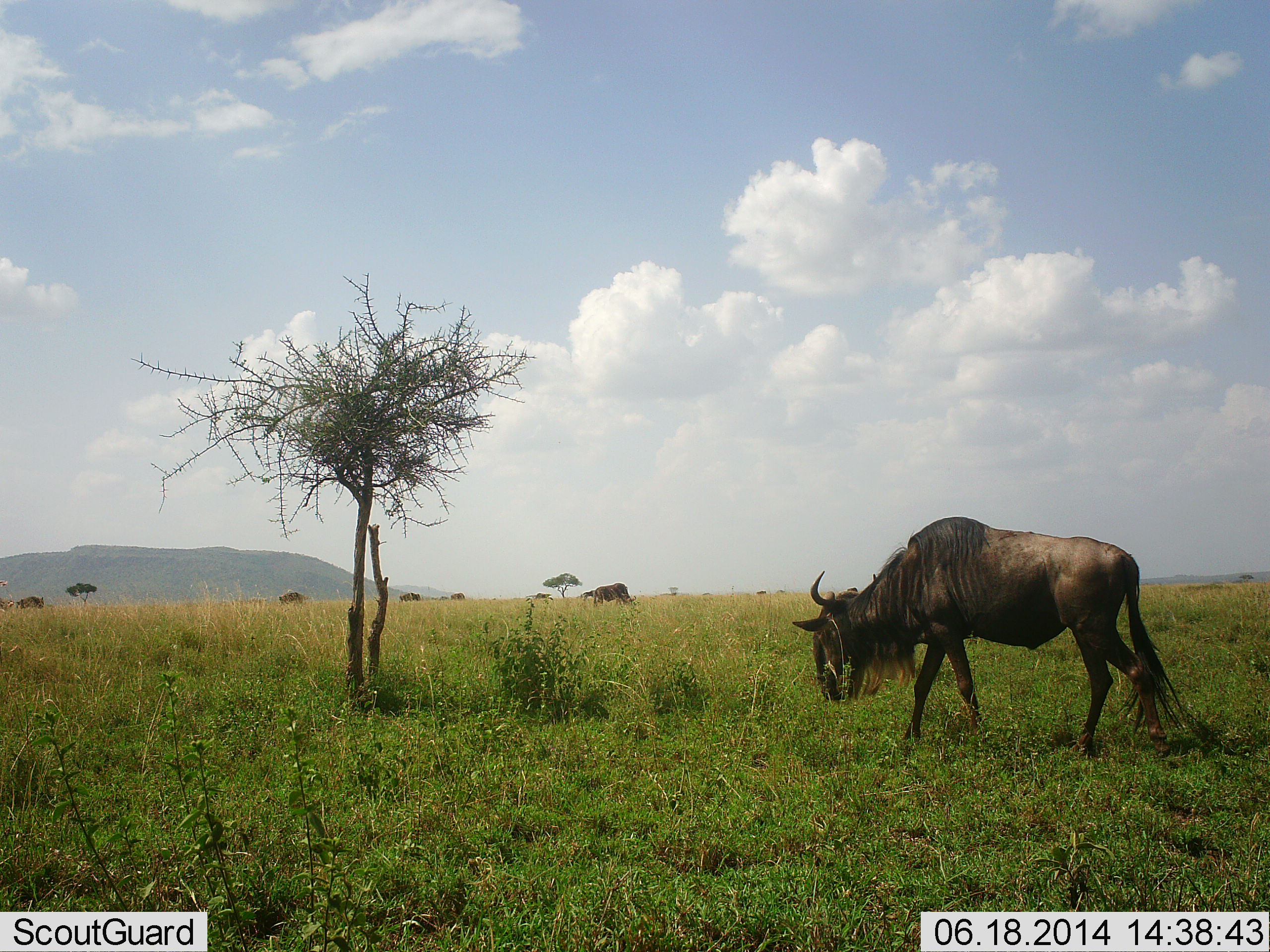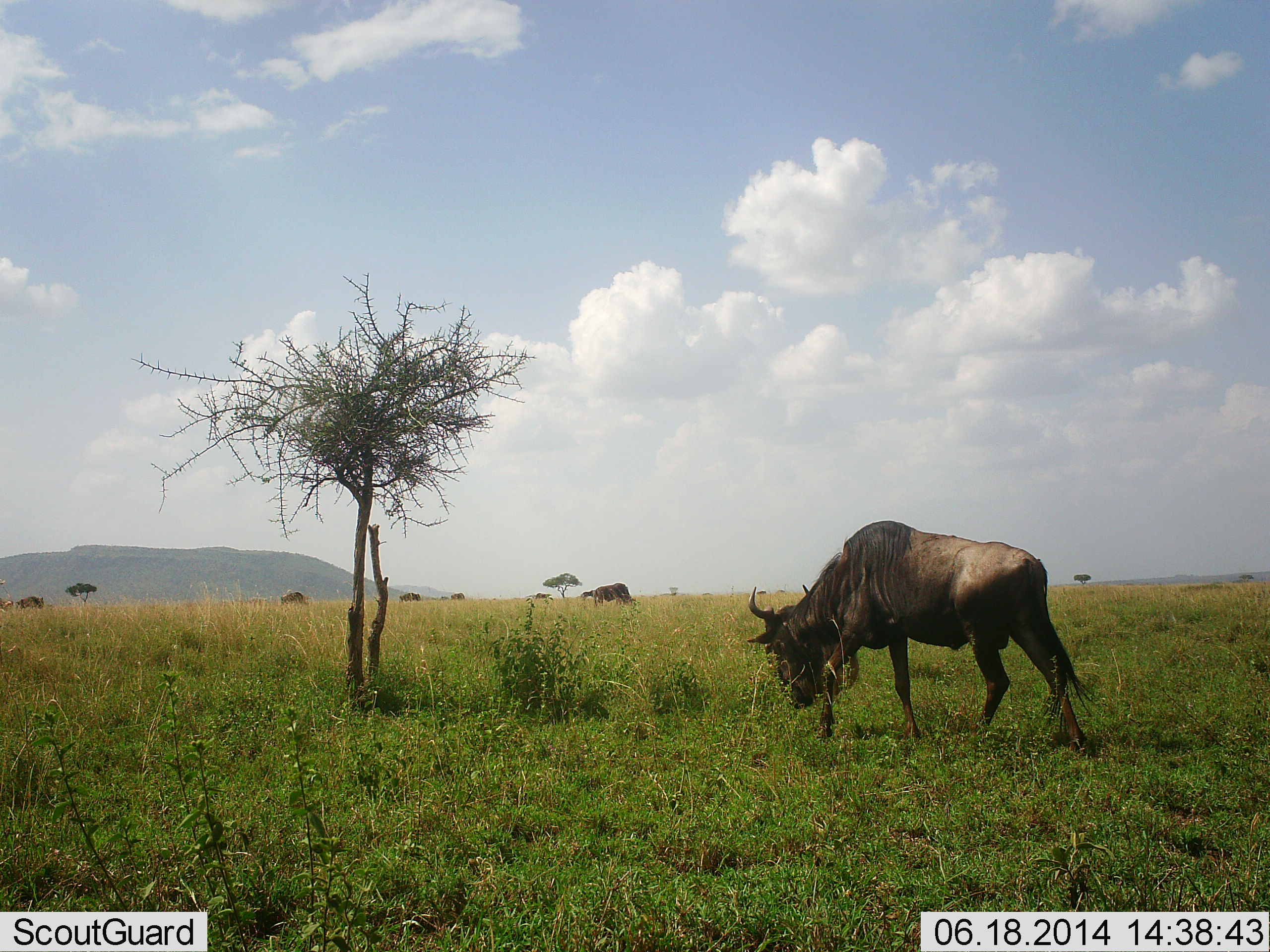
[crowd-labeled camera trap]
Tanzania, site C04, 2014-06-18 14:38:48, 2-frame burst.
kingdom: Animalia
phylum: Chordata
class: Mammalia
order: Artiodactyla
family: Bovidae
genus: Connochaetes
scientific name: Connochaetes taurinus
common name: blue wildebeest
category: wildebeest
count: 5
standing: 10%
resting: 0%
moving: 50%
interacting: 0%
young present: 0%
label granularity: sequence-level